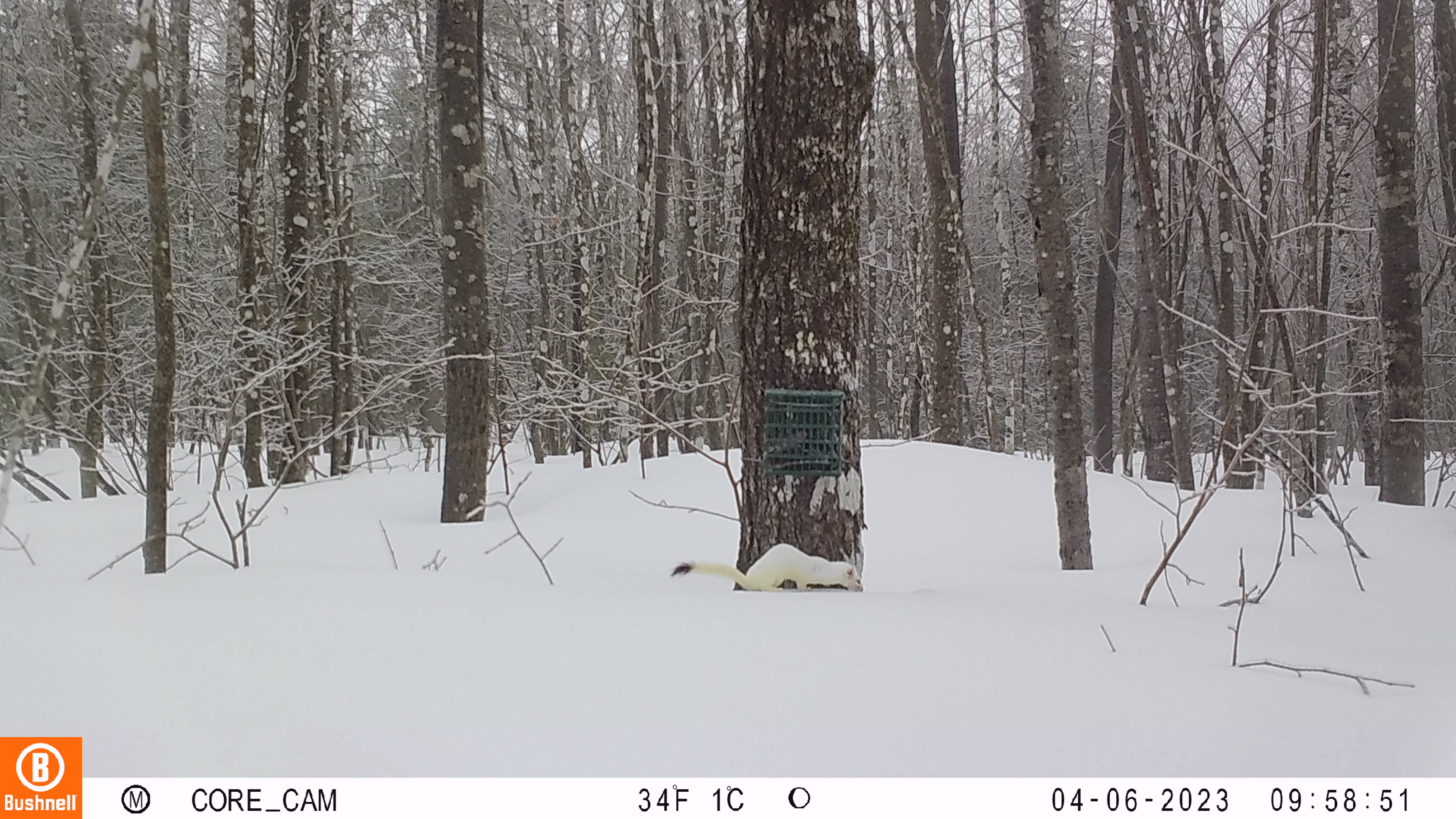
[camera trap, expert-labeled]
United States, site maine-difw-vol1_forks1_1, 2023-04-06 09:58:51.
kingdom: Animalia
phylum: Chordata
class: Mammalia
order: Carnivora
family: Mustelidae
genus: Neogale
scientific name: Neogale frenata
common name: long-tailed weasel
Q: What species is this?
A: Long-tailed weasel (Neogale frenata).